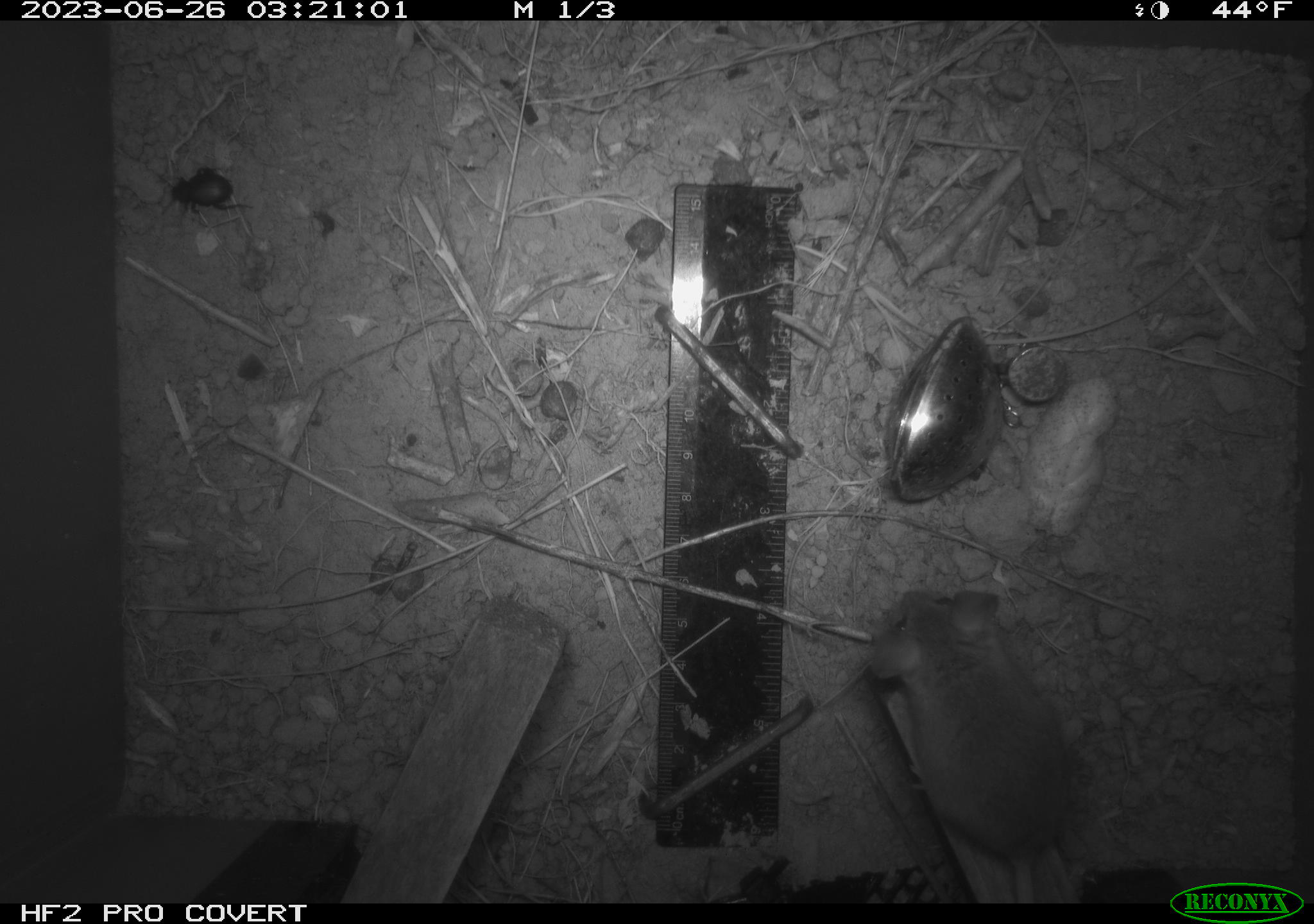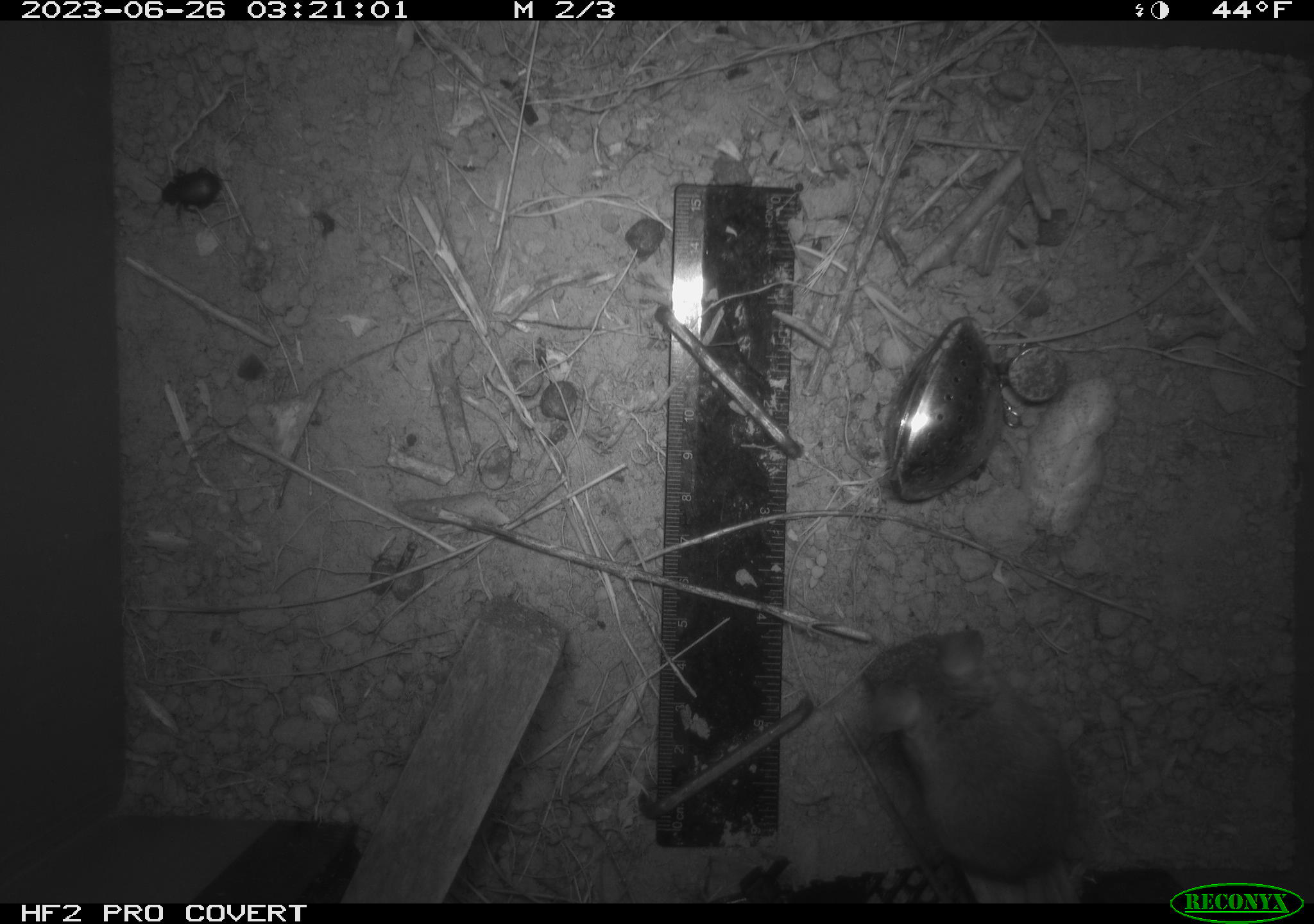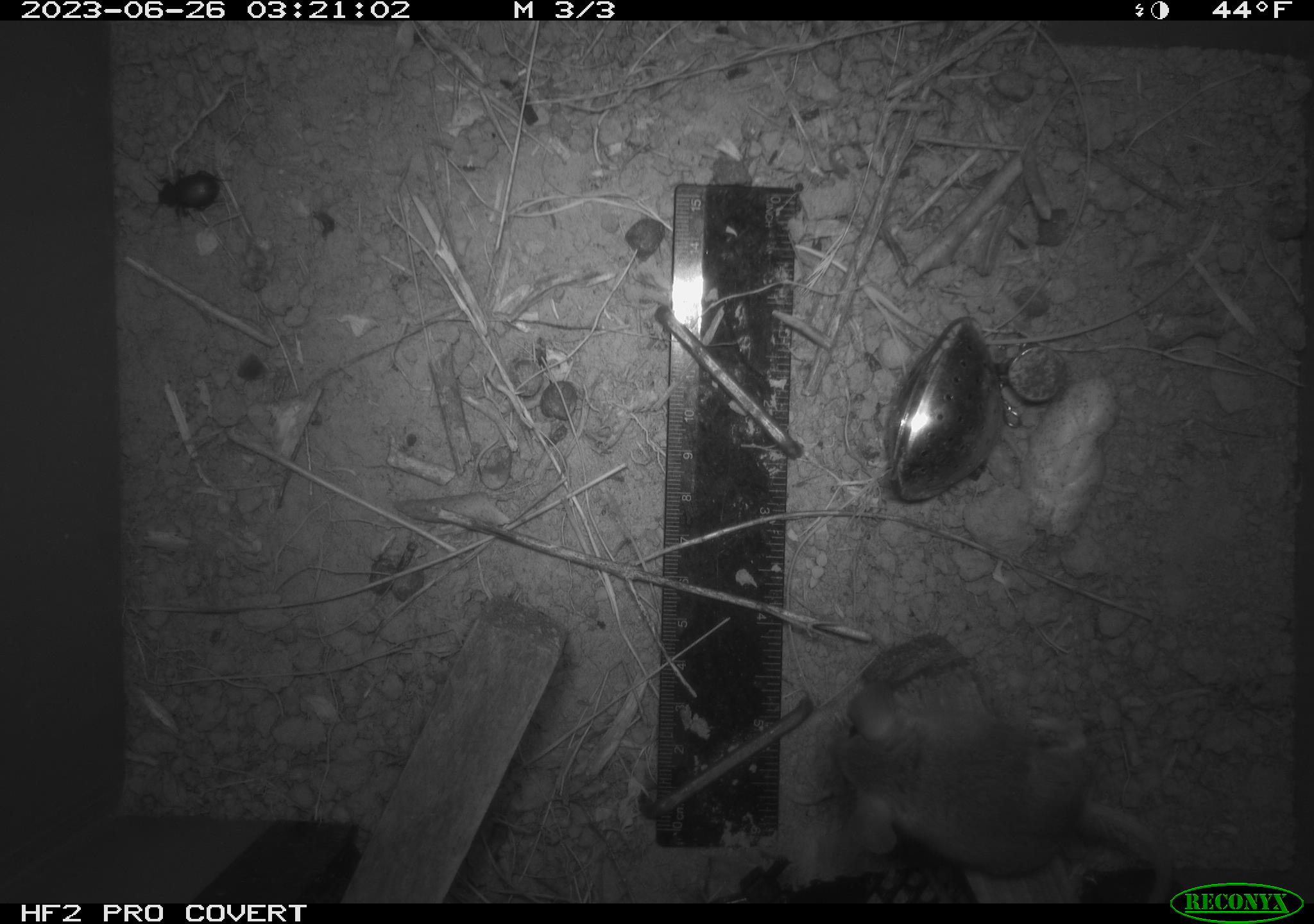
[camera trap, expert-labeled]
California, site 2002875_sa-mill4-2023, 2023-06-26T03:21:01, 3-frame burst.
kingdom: Animalia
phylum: Chordata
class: Mammalia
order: Rodentia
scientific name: Rodentia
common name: mouse species